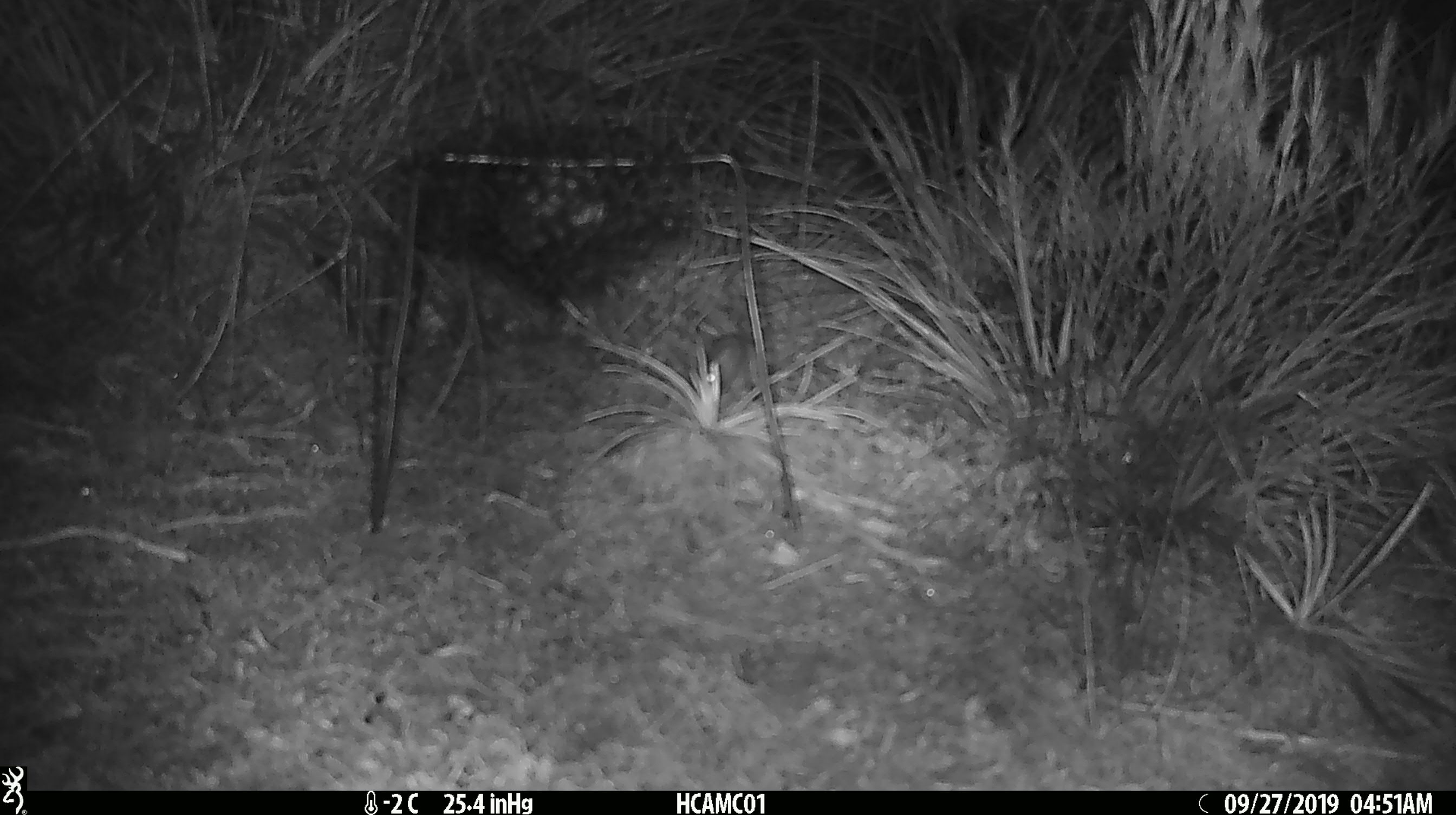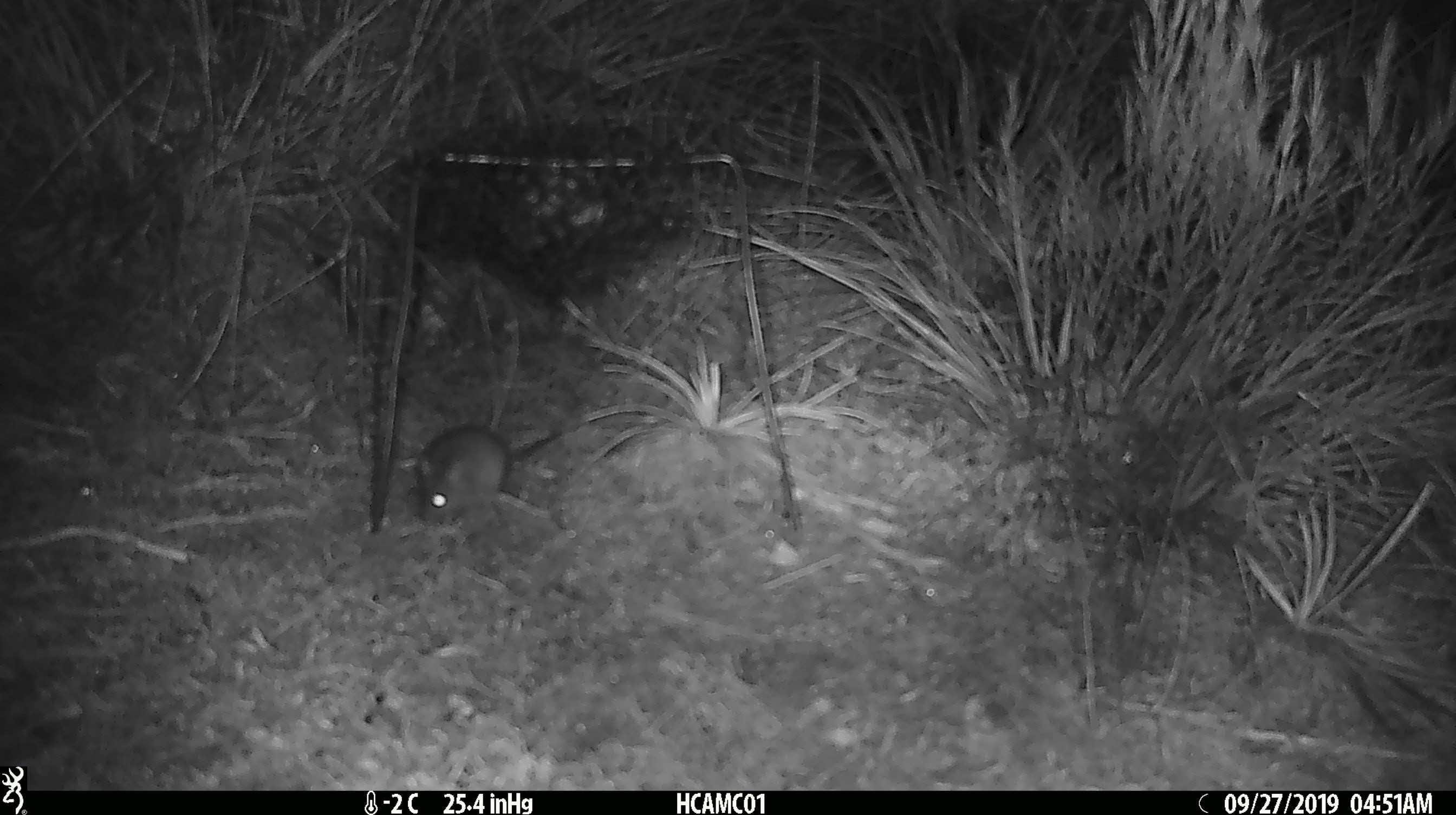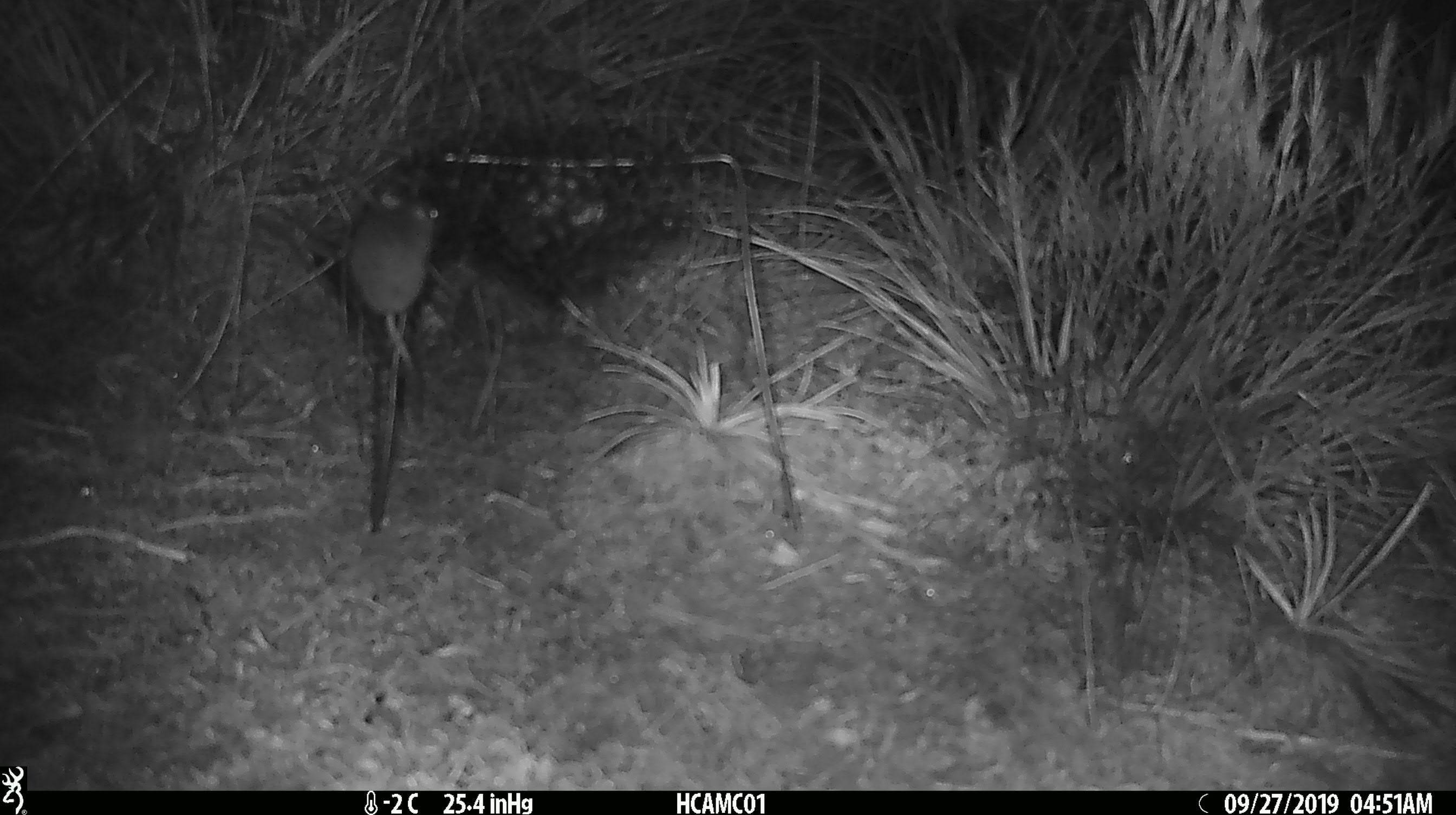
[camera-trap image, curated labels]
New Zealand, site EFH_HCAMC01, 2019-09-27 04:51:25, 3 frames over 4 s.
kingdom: Animalia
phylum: Chordata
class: Mammalia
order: Rodentia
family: Muridae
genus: Mus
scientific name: Mus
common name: mouse